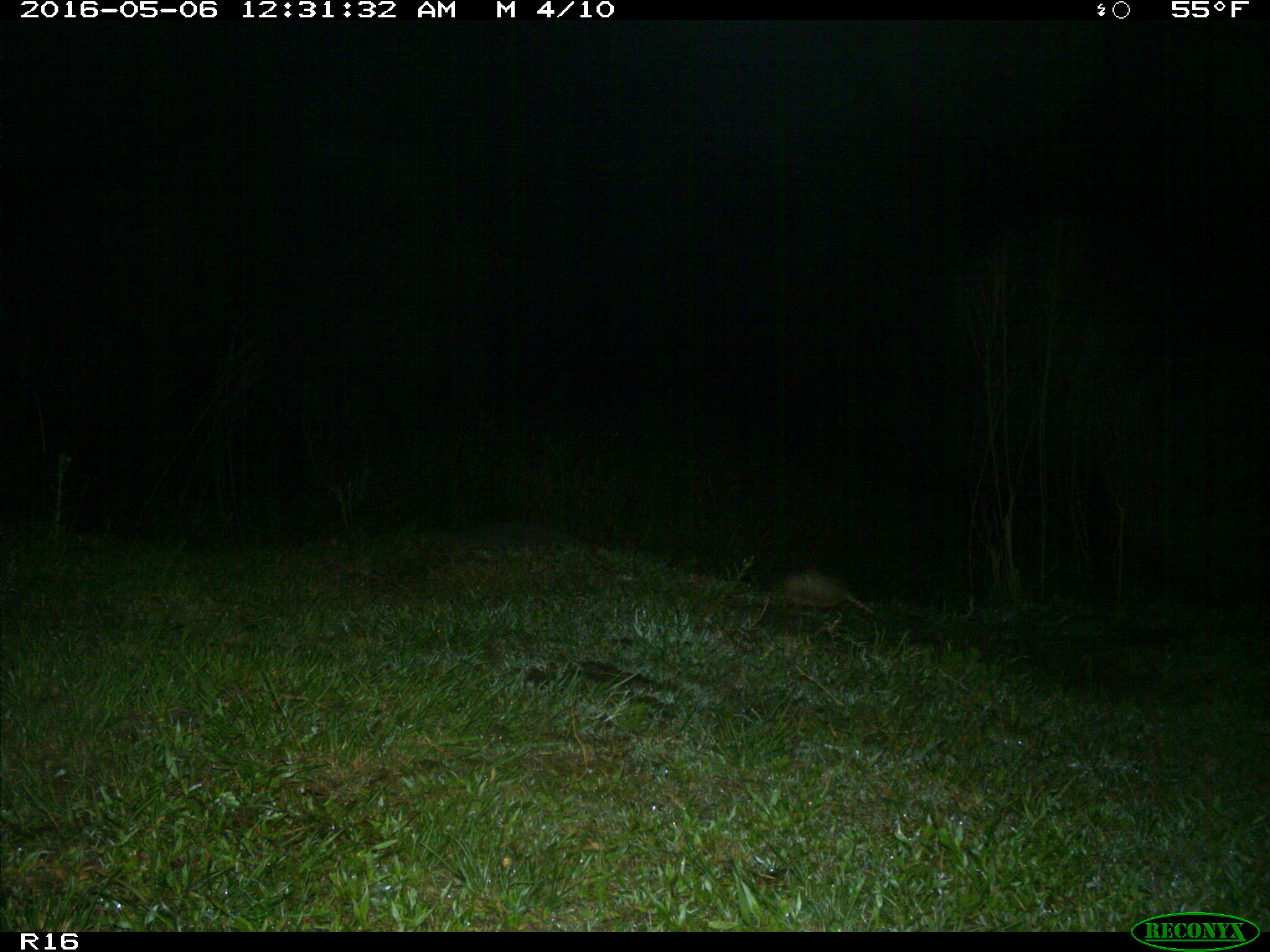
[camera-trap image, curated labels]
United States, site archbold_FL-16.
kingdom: Animalia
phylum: Chordata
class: Mammalia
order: Cingulata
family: Dasypodidae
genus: Dasypus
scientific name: Dasypus novemcinctus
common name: nine-banded armadillo